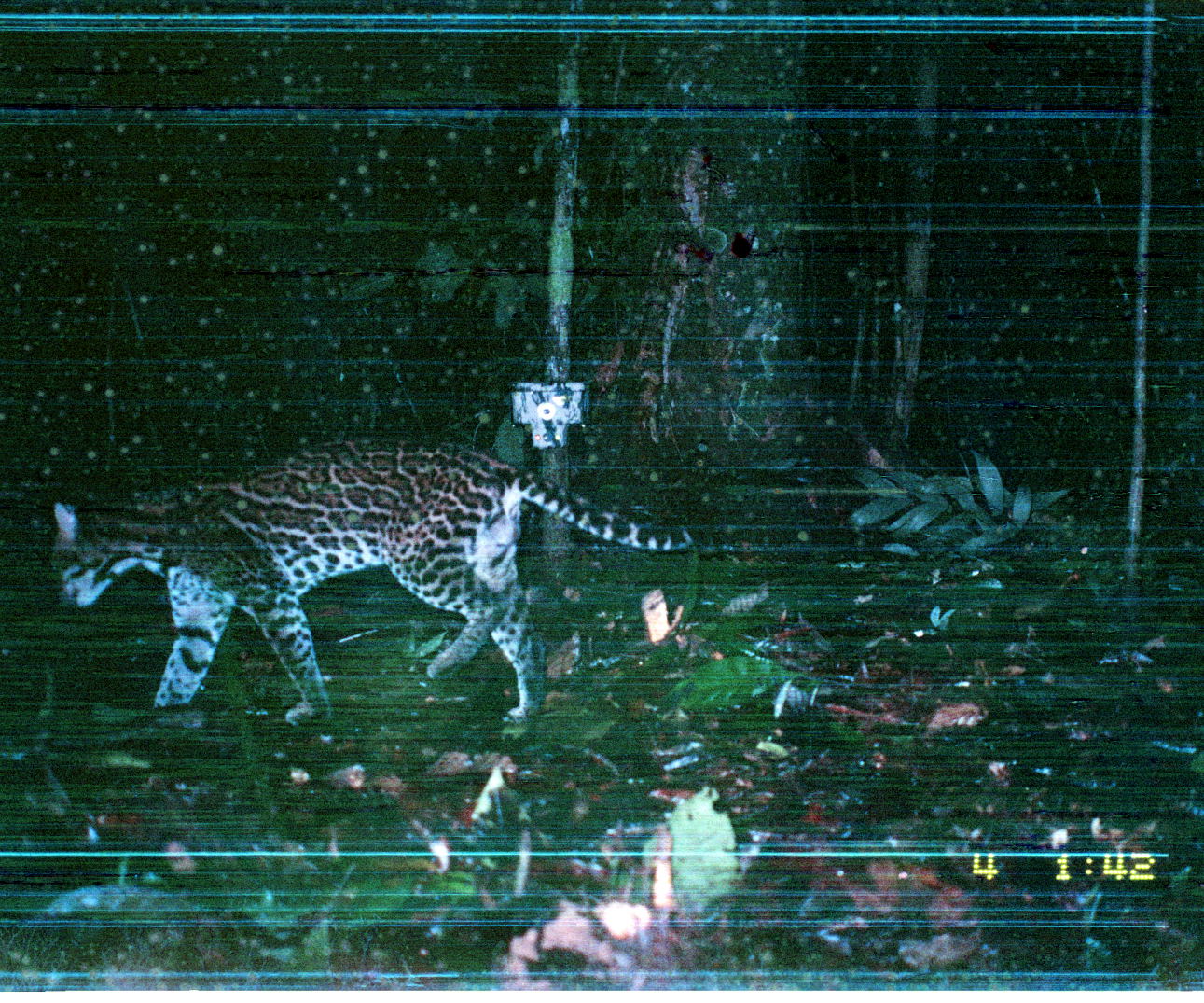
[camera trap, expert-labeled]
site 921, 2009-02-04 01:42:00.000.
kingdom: Animalia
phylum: Chordata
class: Mammalia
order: Carnivora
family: Felidae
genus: Leopardus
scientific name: Leopardus pardalis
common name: ocelot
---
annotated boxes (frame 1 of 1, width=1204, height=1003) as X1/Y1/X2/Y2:
leopardus pardalis: 42/438/730/726